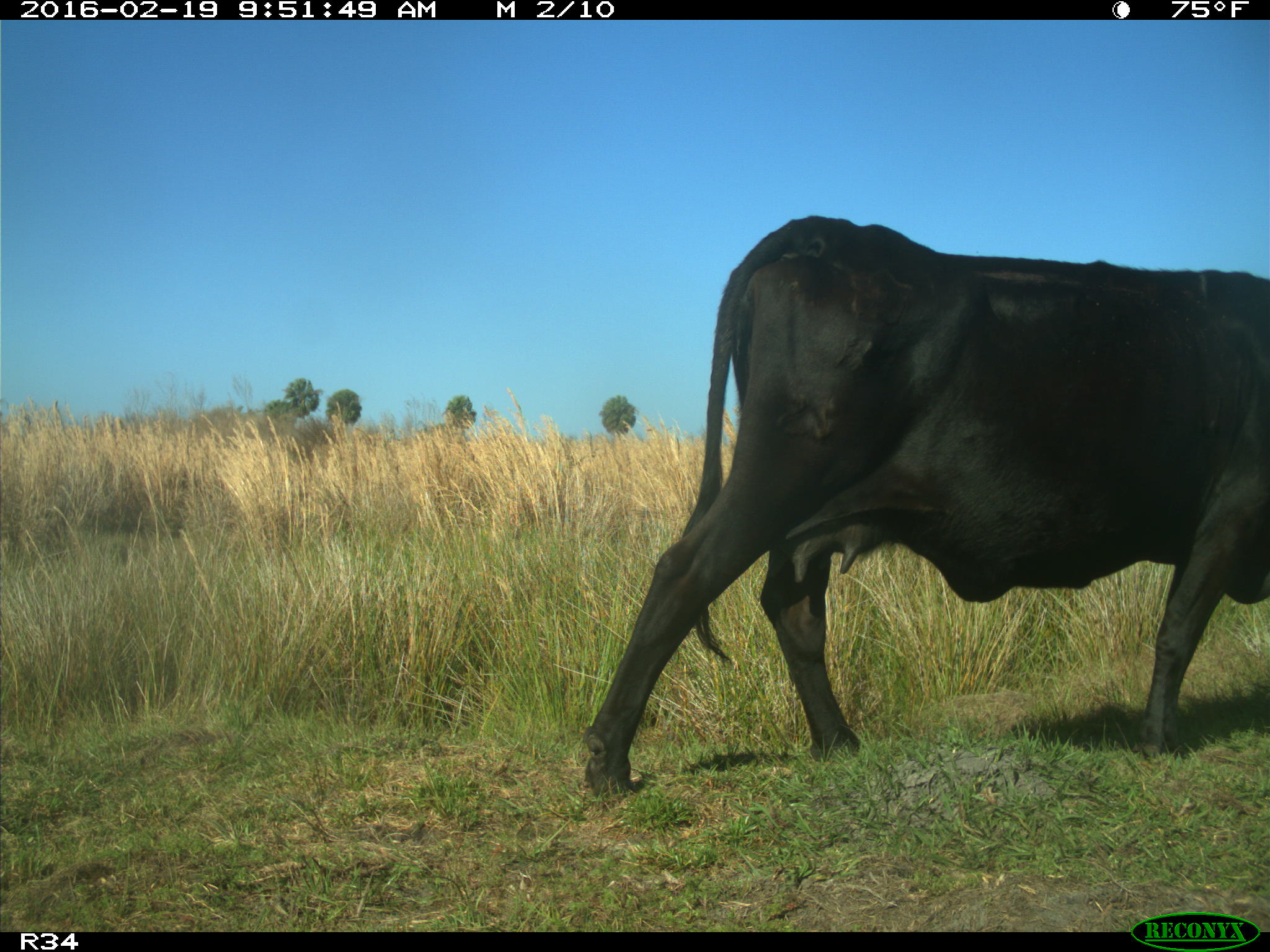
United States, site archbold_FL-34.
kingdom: Animalia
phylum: Chordata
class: Mammalia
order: Artiodactyla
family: Bovidae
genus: Bos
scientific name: Bos taurus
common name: domestic cow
Bos taurus (domestic cow).